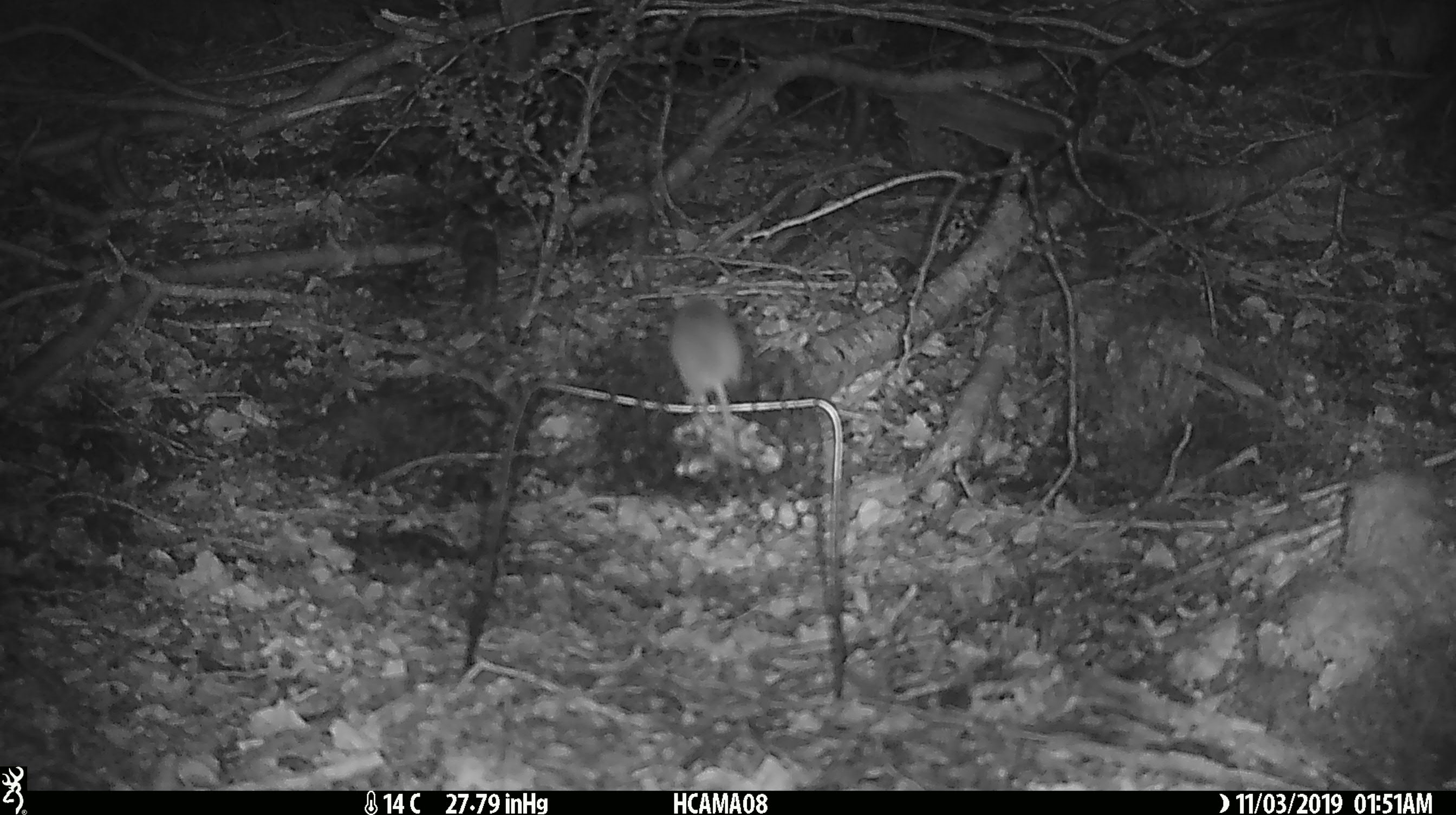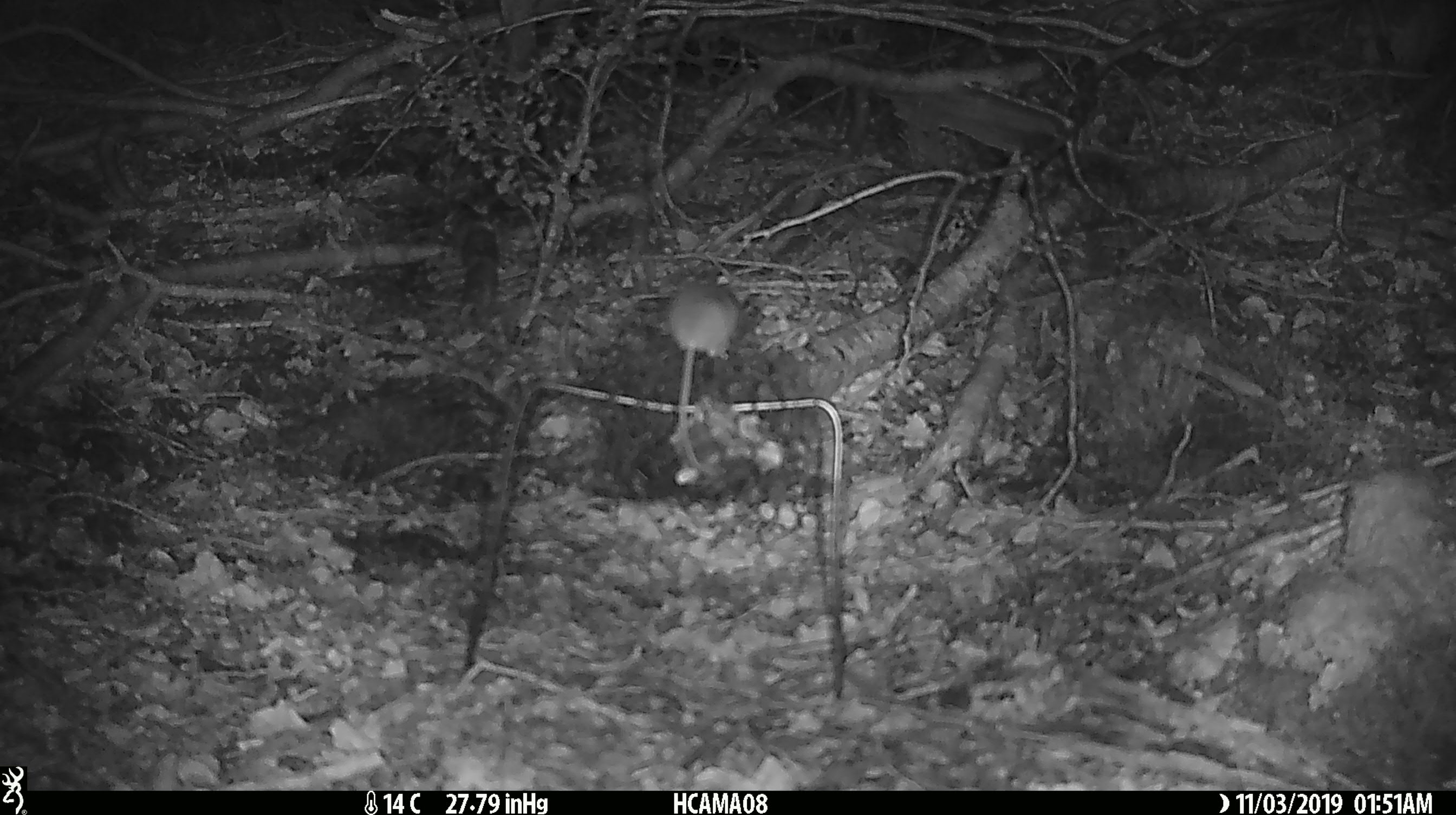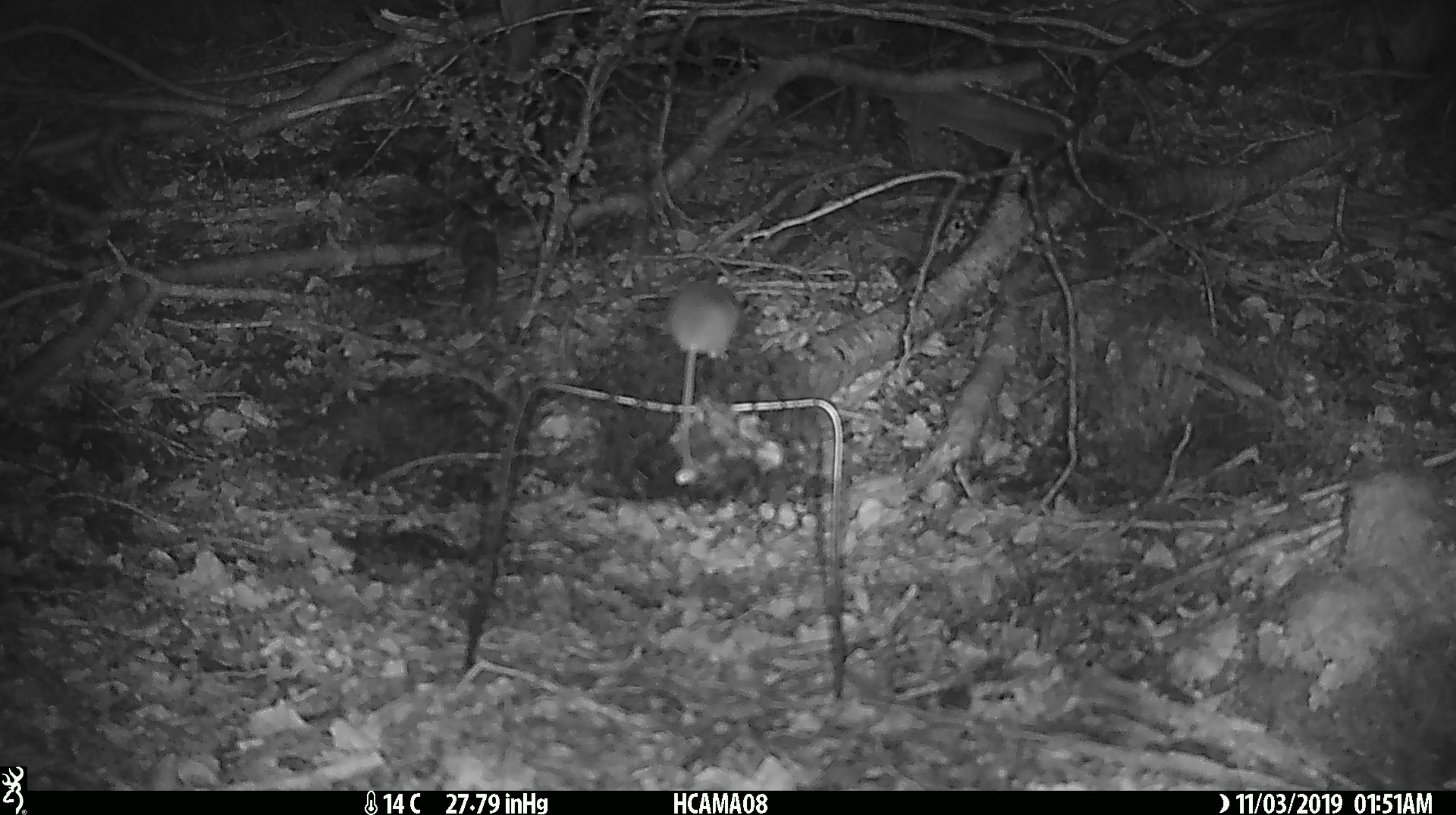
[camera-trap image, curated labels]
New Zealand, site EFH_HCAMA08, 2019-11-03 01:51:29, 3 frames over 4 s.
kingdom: Animalia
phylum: Chordata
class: Mammalia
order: Rodentia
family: Muridae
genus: Mus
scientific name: Mus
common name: mouse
Mouse (Mus).